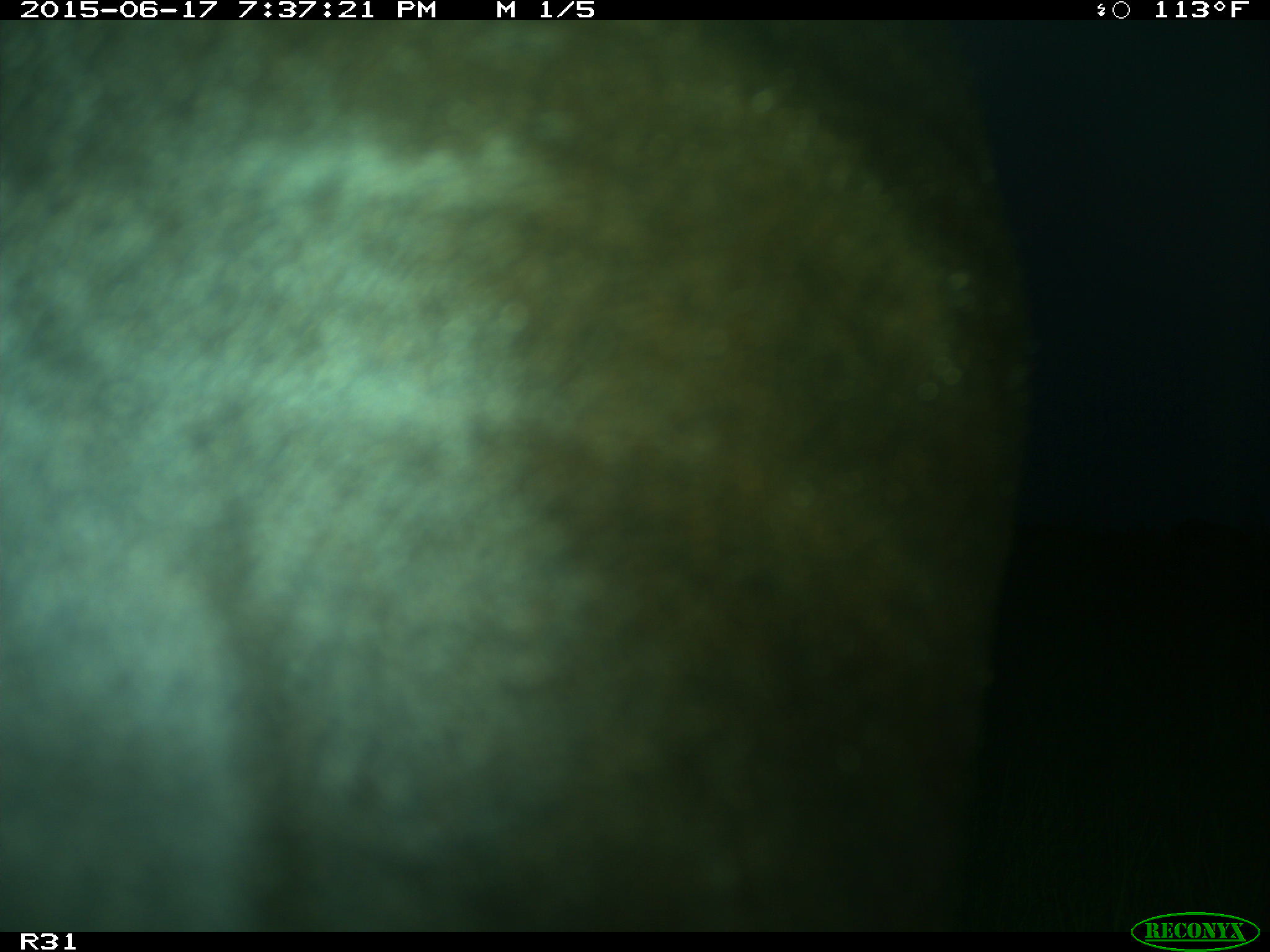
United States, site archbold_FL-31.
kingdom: Animalia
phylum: Chordata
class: Mammalia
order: Artiodactyla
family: Bovidae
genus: Bos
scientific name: Bos taurus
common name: domestic cow